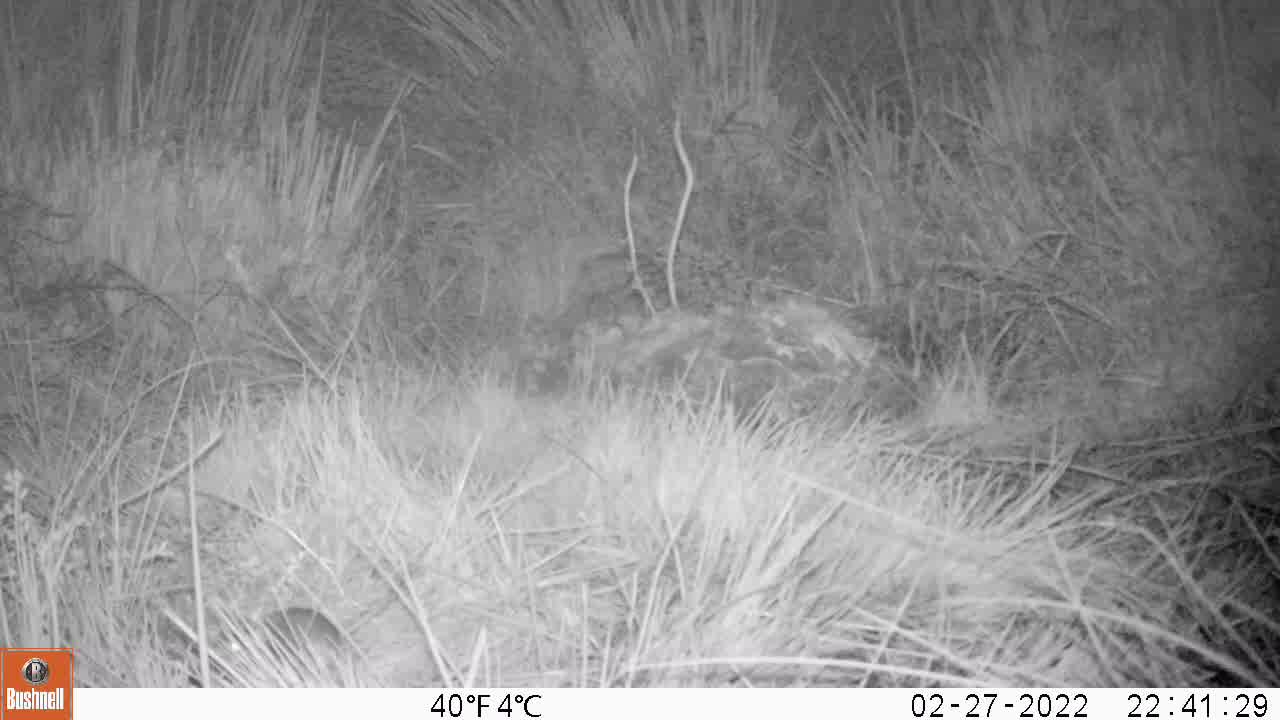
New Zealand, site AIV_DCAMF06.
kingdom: Animalia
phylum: Chordata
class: Mammalia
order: Rodentia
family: Muridae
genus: Mus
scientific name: Mus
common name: mouse